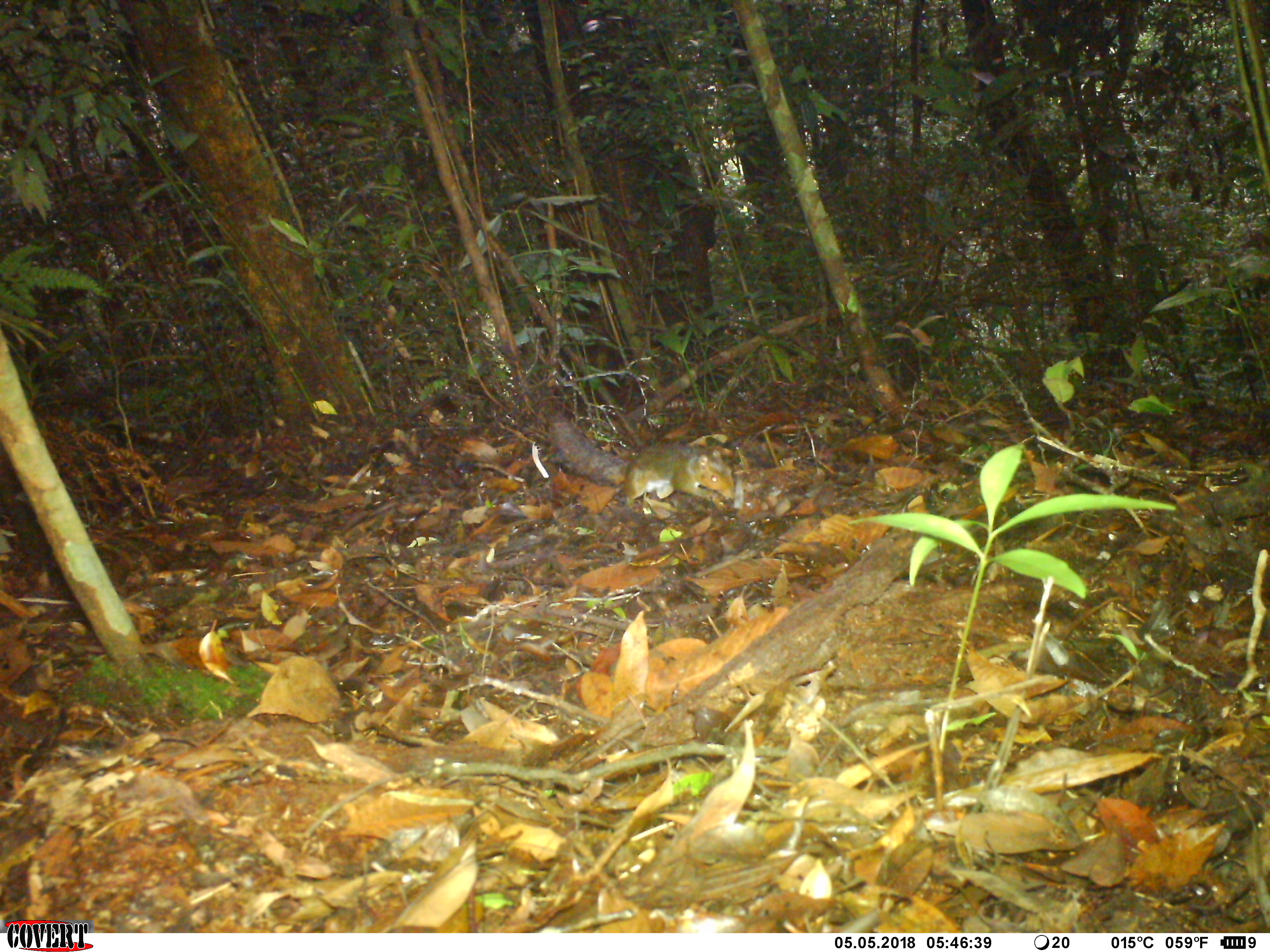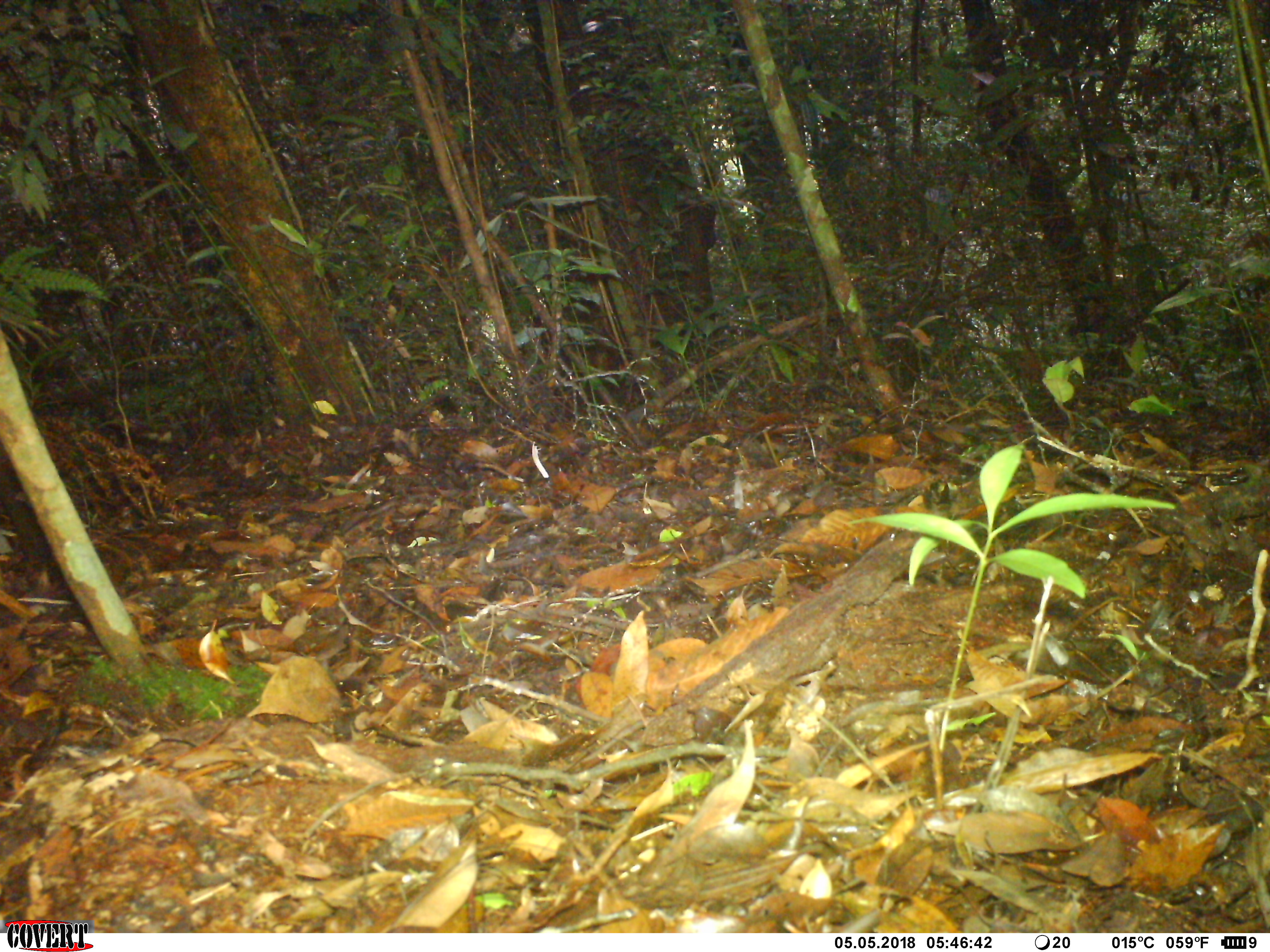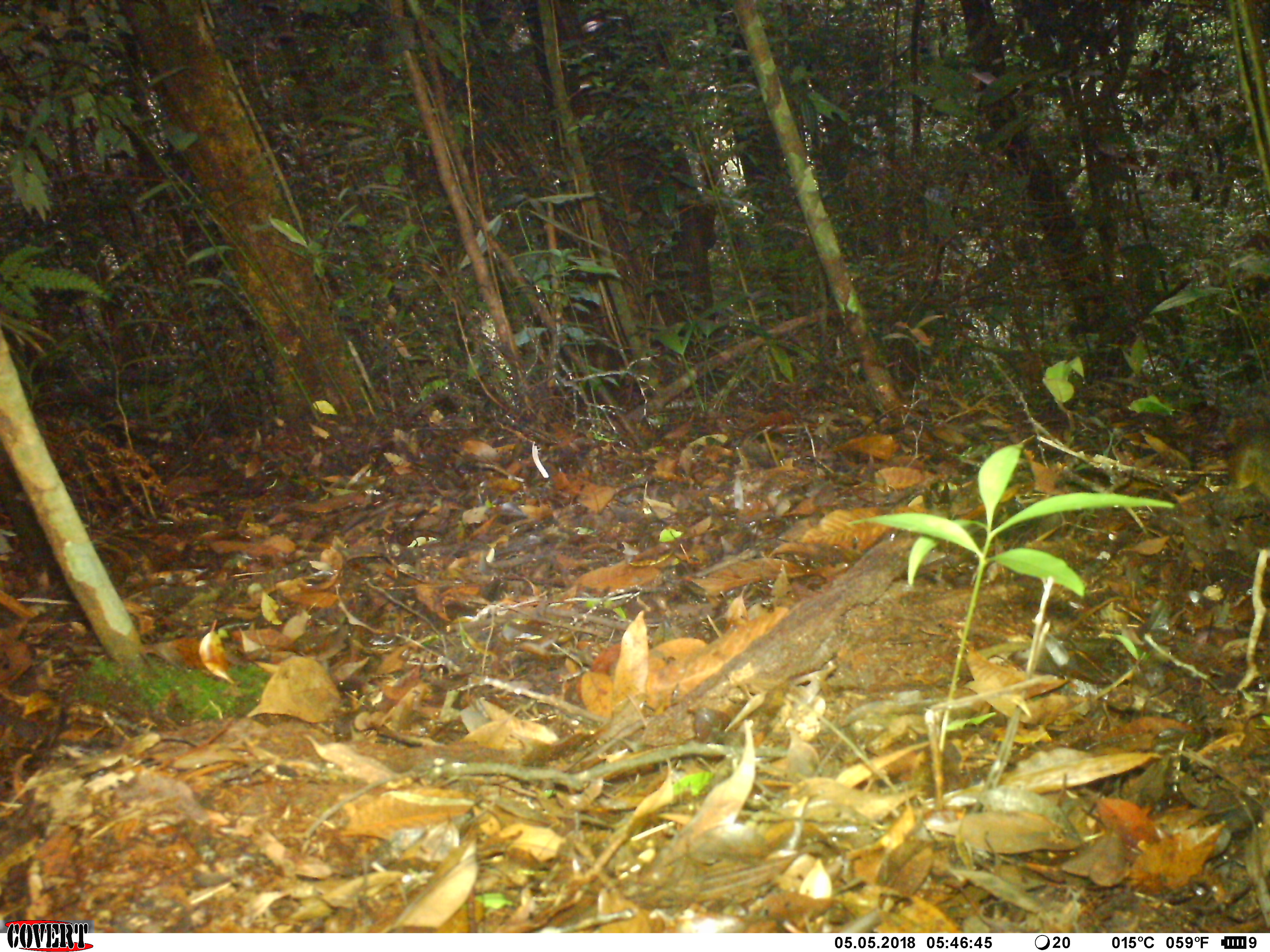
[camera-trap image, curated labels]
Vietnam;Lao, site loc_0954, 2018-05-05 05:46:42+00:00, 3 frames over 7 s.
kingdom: Animalia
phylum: Chordata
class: Mammalia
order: Rodentia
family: Sciuridae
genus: Dremomys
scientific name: Dremomys rufigenis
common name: red-cheeked squirrel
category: red cheeked squirrel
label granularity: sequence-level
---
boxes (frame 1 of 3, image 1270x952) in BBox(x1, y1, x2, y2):
red cheeked squirrel: BBox(549, 414, 736, 504)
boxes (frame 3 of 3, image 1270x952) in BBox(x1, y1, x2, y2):
red cheeked squirrel: BBox(1231, 428, 1270, 507)